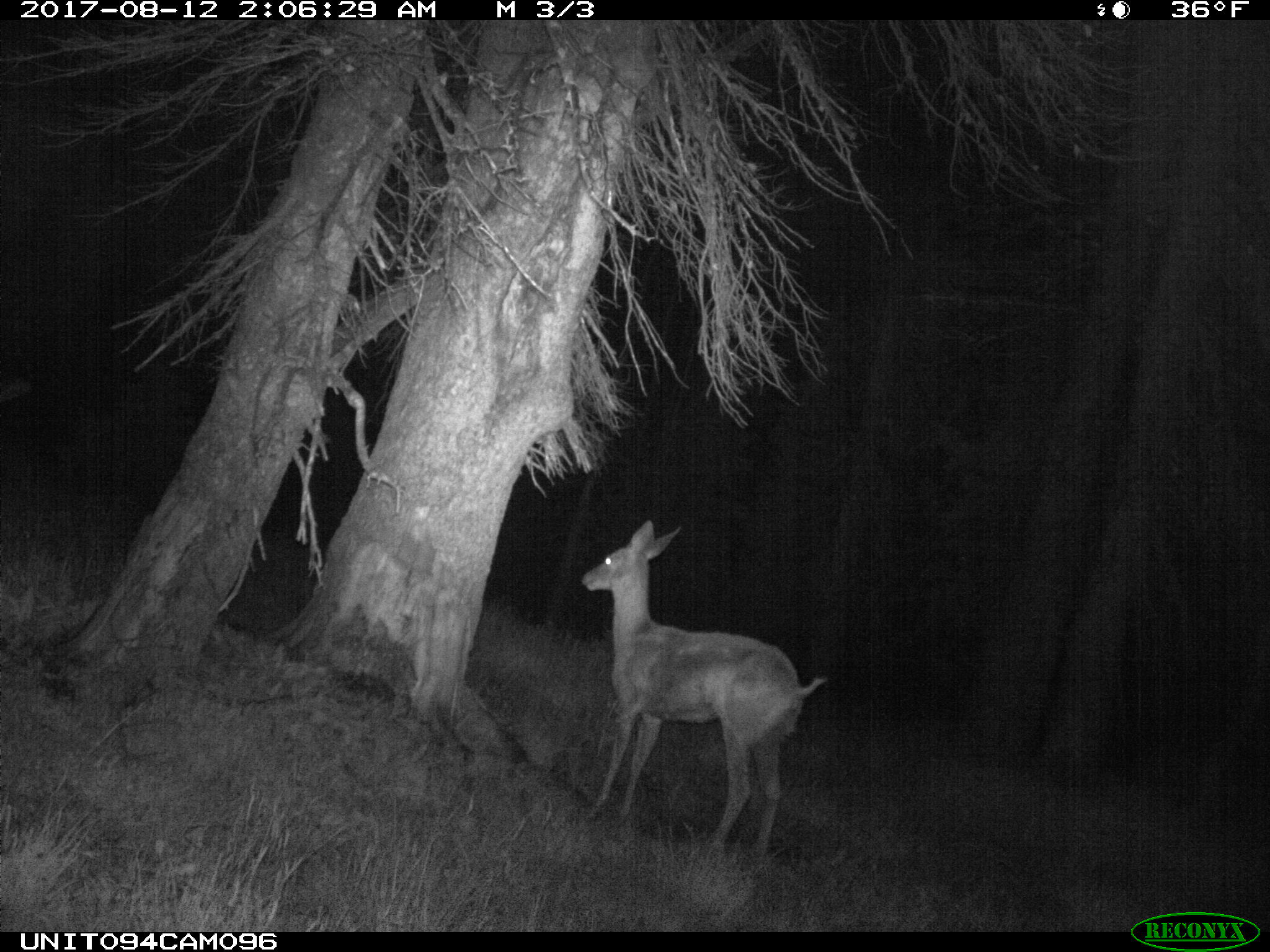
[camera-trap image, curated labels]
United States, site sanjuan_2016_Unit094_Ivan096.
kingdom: Animalia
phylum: Chordata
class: Mammalia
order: Artiodactyla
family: Cervidae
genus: Odocoileus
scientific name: Odocoileus hemionus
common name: mule deer